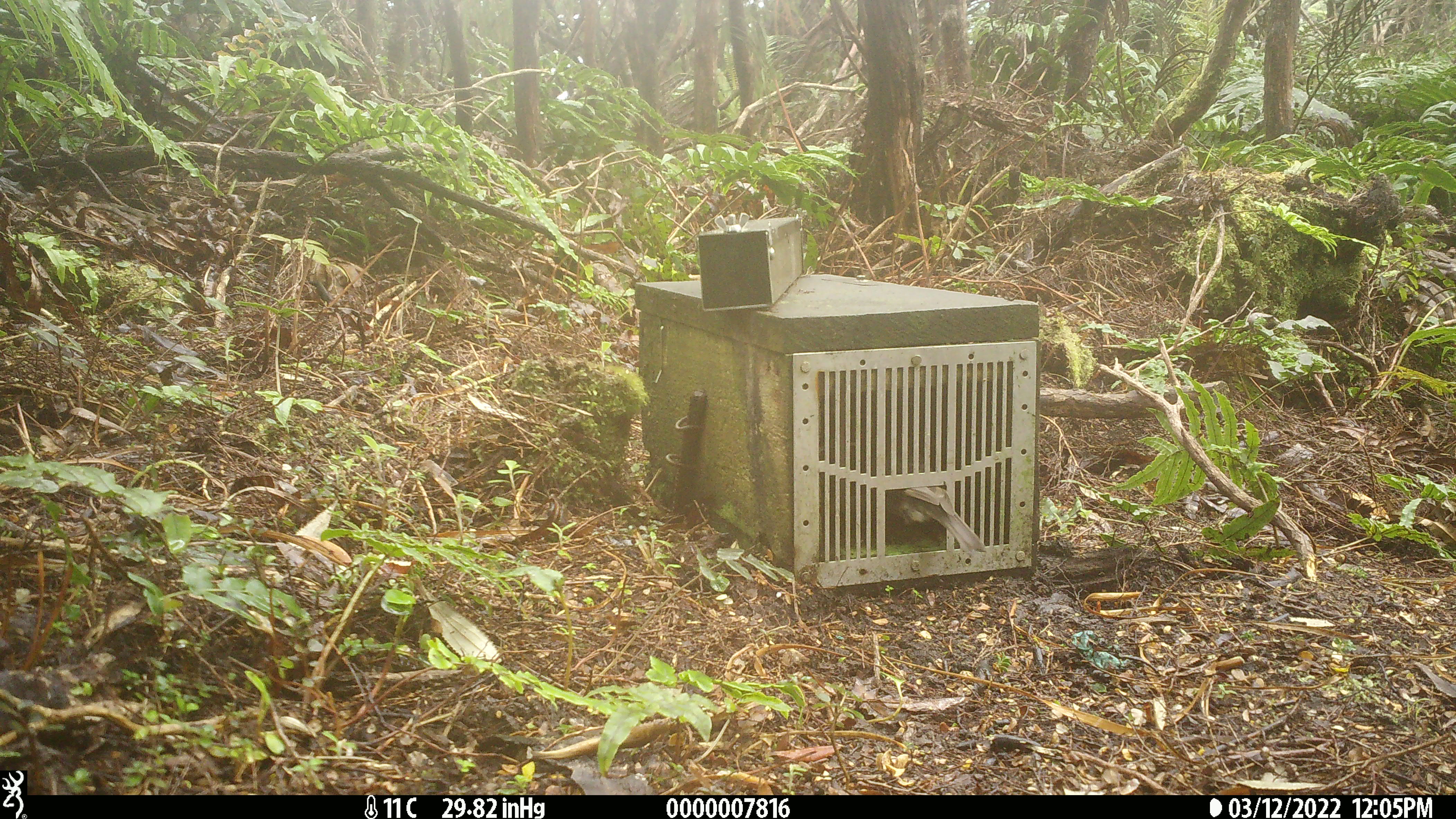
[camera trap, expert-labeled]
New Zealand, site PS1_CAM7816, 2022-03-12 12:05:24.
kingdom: Animalia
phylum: Chordata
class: Aves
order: Passeriformes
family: Petroicidae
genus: Petroica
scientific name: Petroica australis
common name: new zealand robin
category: robin